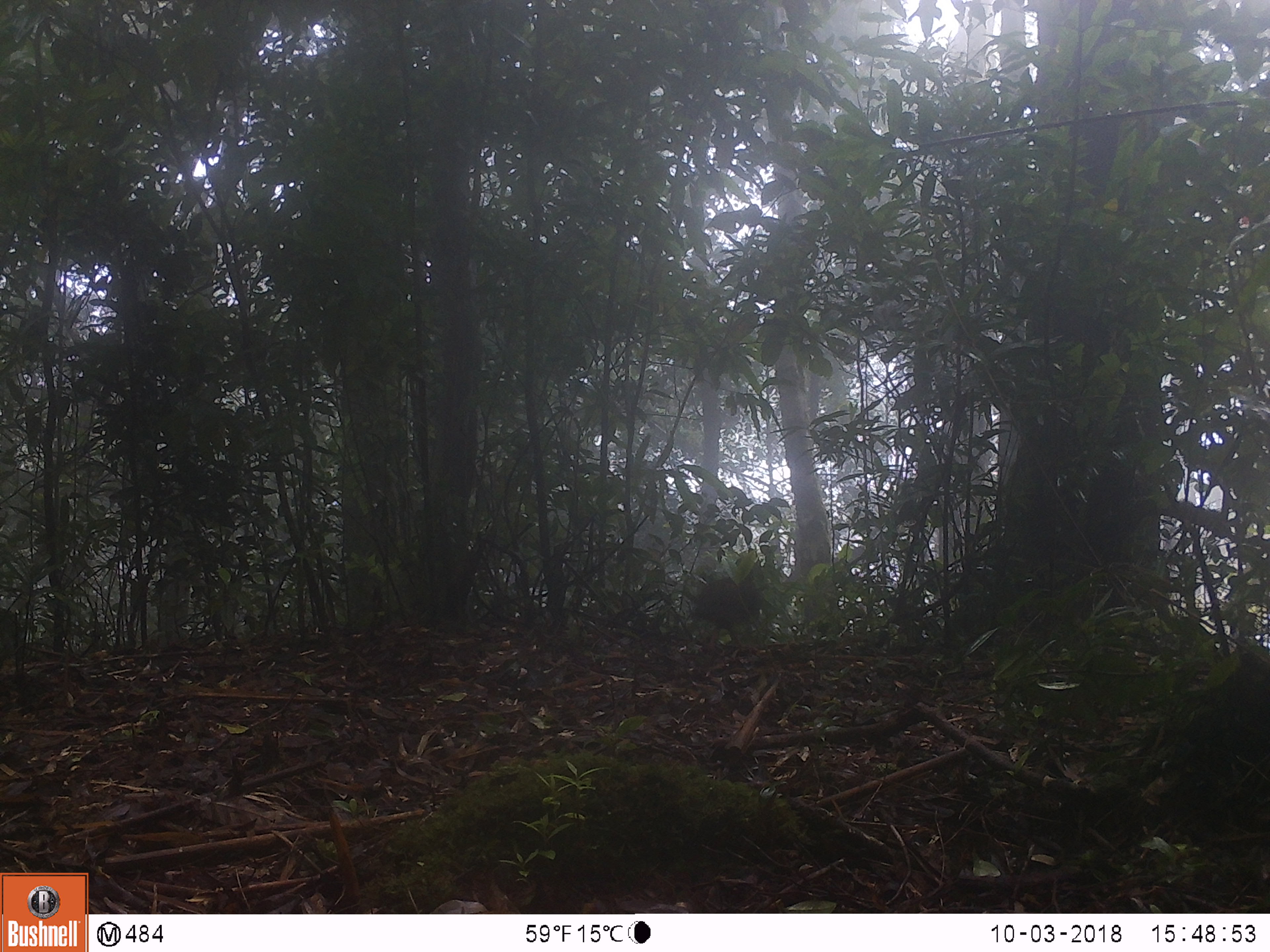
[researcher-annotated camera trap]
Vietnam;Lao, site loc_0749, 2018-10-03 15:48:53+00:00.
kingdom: Animalia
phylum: Chordata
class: Aves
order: Galliformes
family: Phasianidae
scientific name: Phasianidae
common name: partridge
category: unidentified partridge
Unidentified partridge (partridge) (Phasianidae). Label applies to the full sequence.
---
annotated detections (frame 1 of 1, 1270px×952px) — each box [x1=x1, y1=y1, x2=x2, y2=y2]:
unidentified partridge: [x1=696, y1=573, x2=765, y2=646]